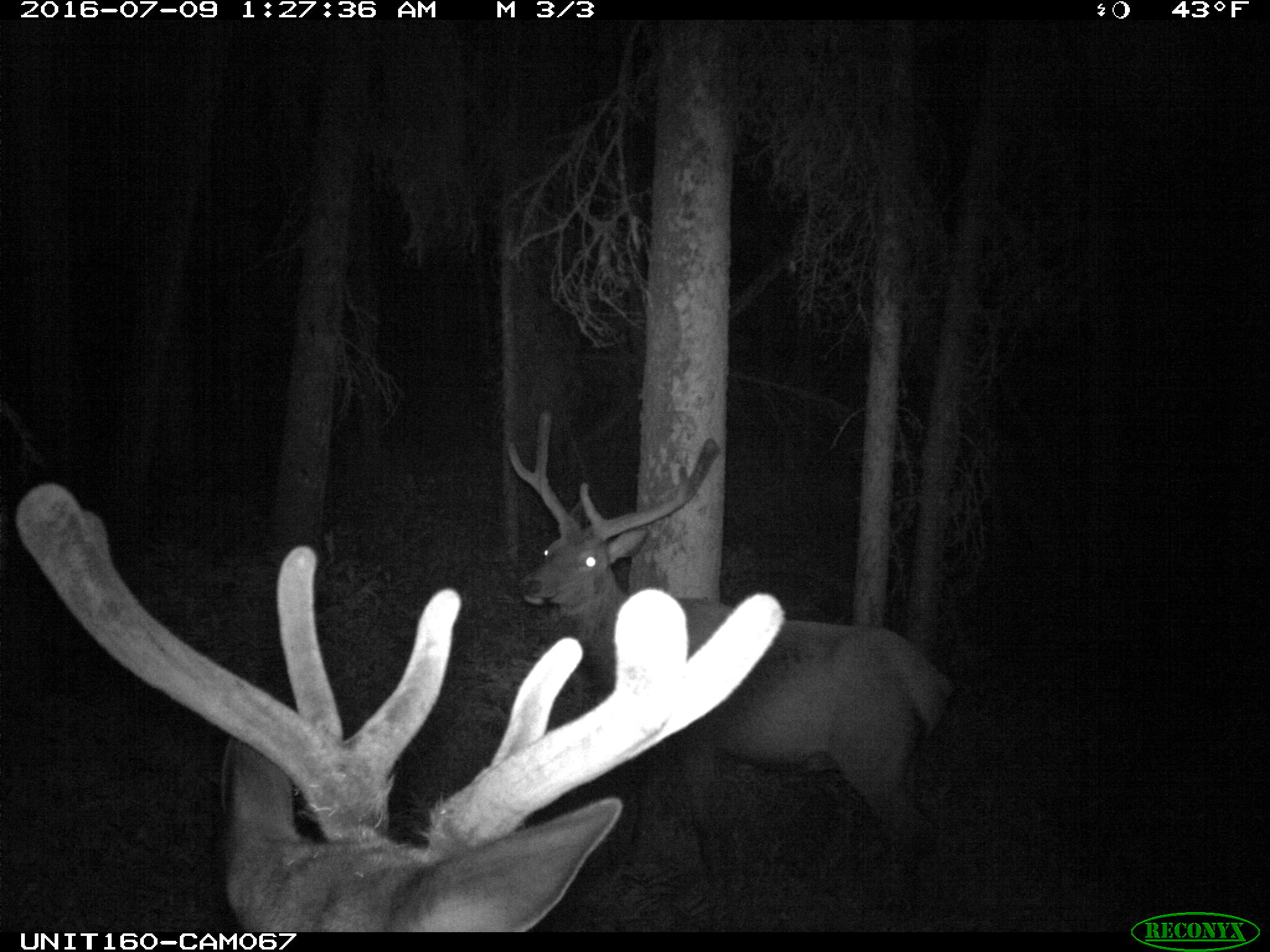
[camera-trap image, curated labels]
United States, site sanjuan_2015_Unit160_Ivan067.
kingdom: Animalia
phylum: Chordata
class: Mammalia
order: Artiodactyla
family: Cervidae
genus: Cervus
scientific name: Cervus elaphus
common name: red deer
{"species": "Cervus elaphus (red deer)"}